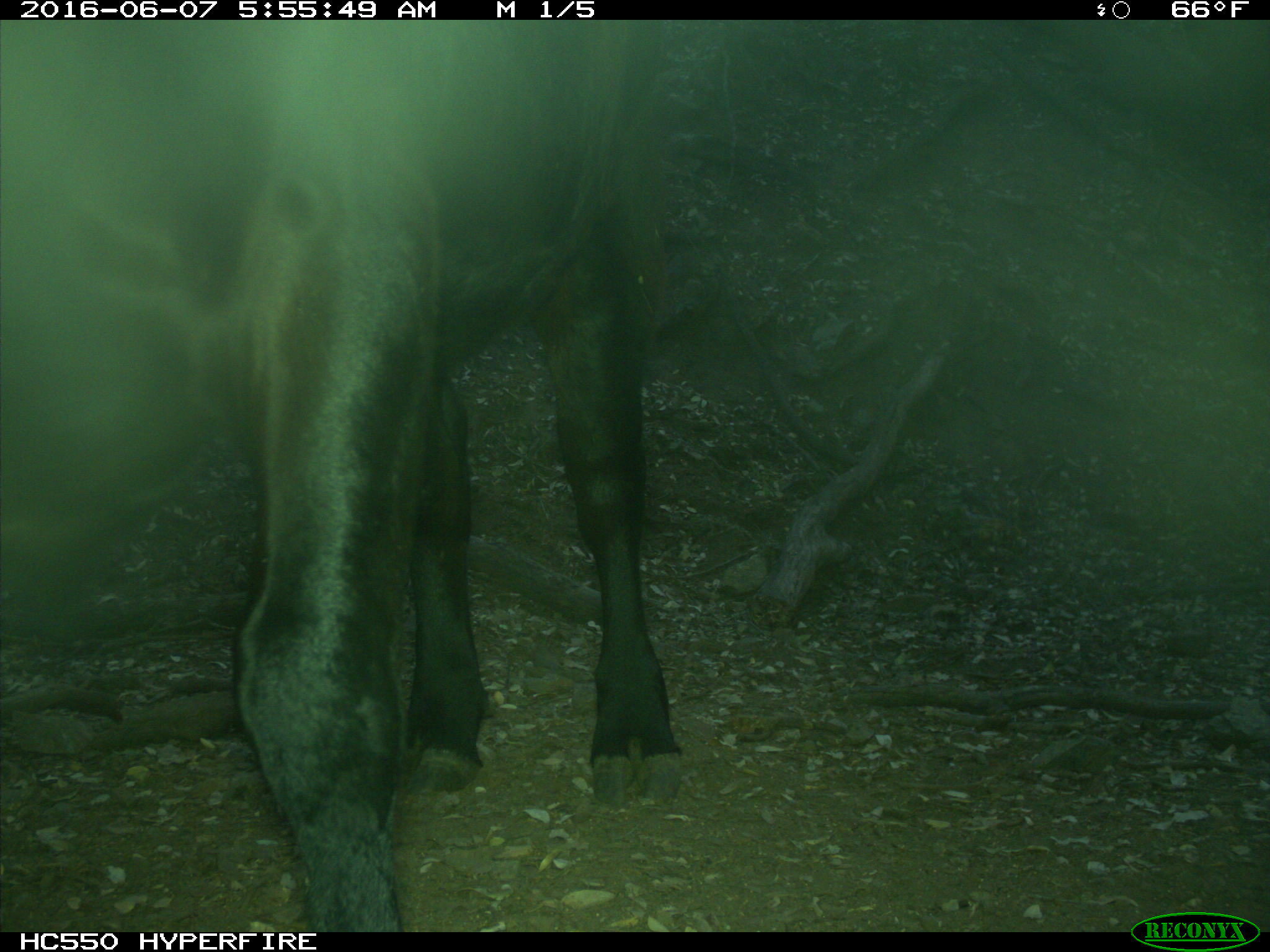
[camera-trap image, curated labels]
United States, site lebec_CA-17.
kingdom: Animalia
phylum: Chordata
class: Mammalia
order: Artiodactyla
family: Bovidae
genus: Bos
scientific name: Bos taurus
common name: domestic cow